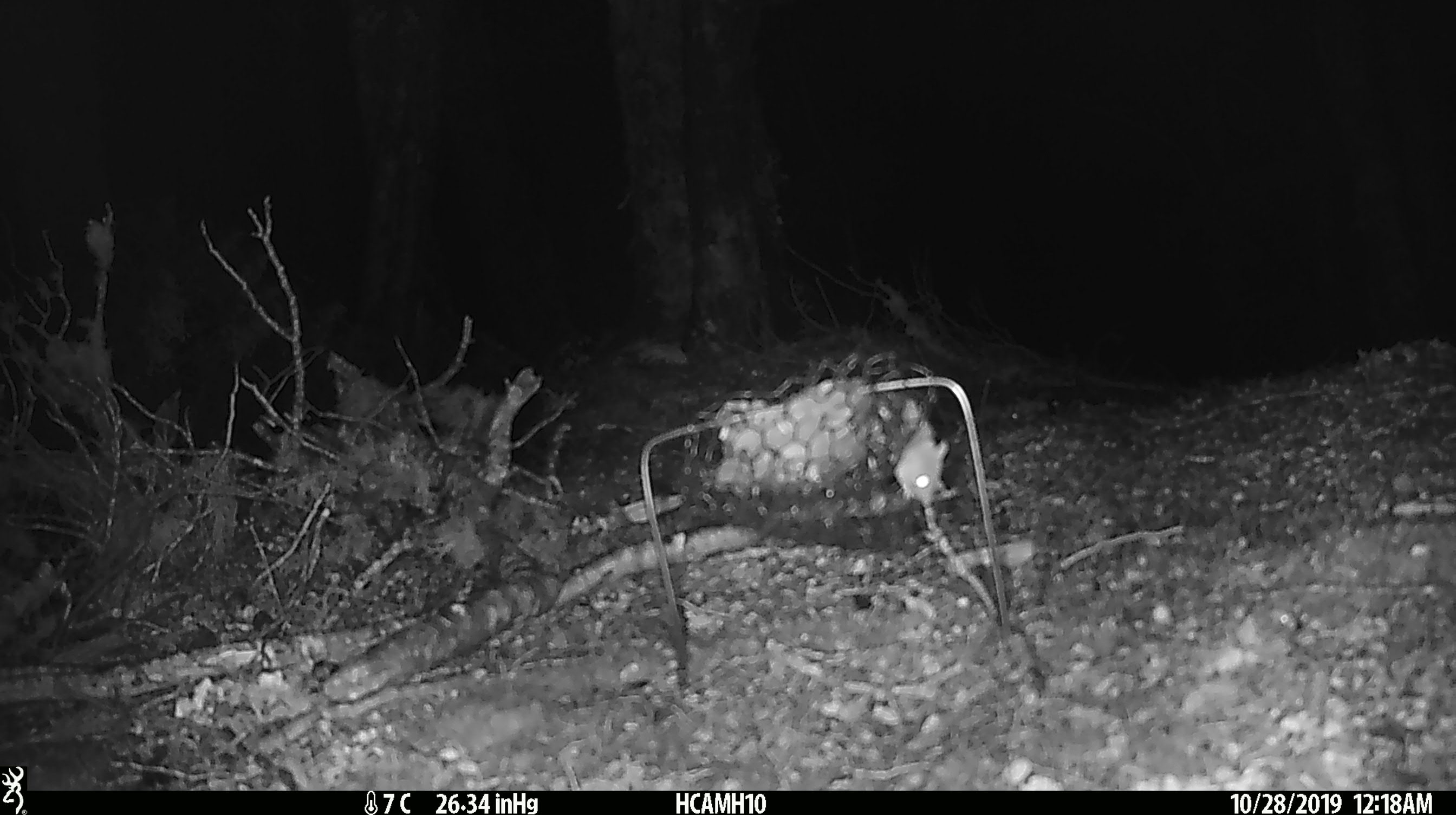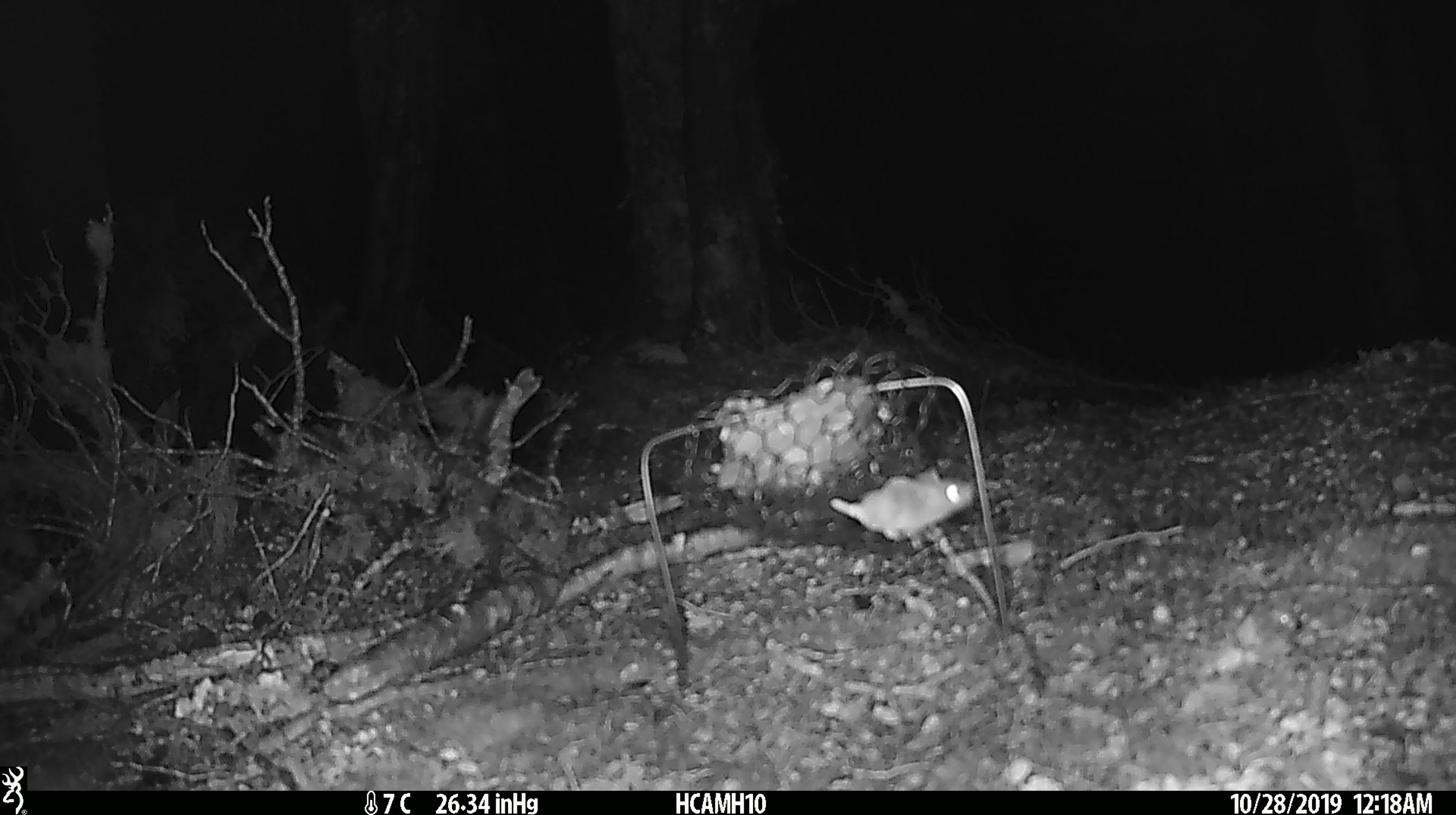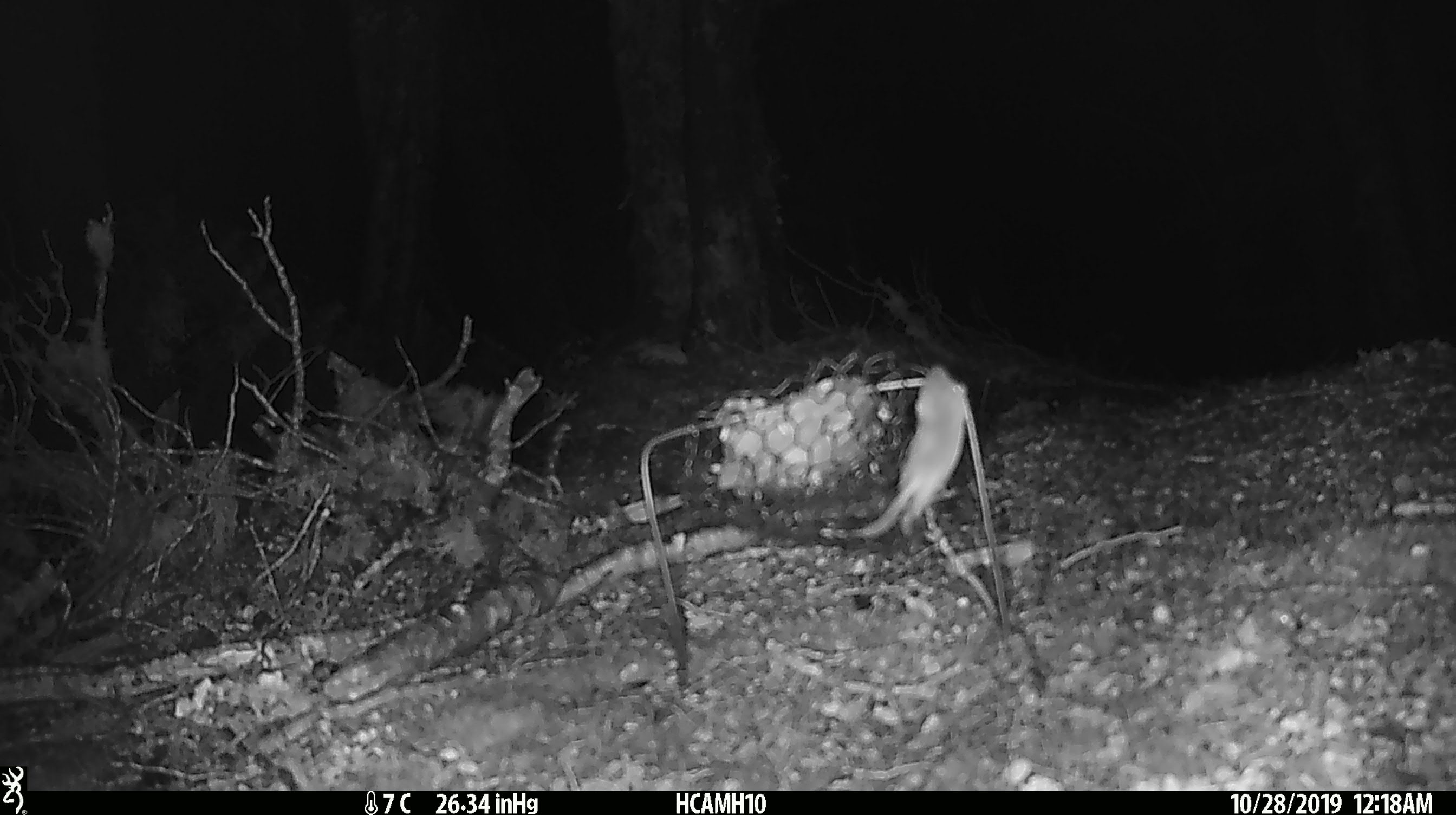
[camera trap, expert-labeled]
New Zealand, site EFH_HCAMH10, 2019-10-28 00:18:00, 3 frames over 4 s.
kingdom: Animalia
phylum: Chordata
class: Mammalia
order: Rodentia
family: Muridae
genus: Mus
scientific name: Mus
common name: mouse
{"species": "mouse (Mus)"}